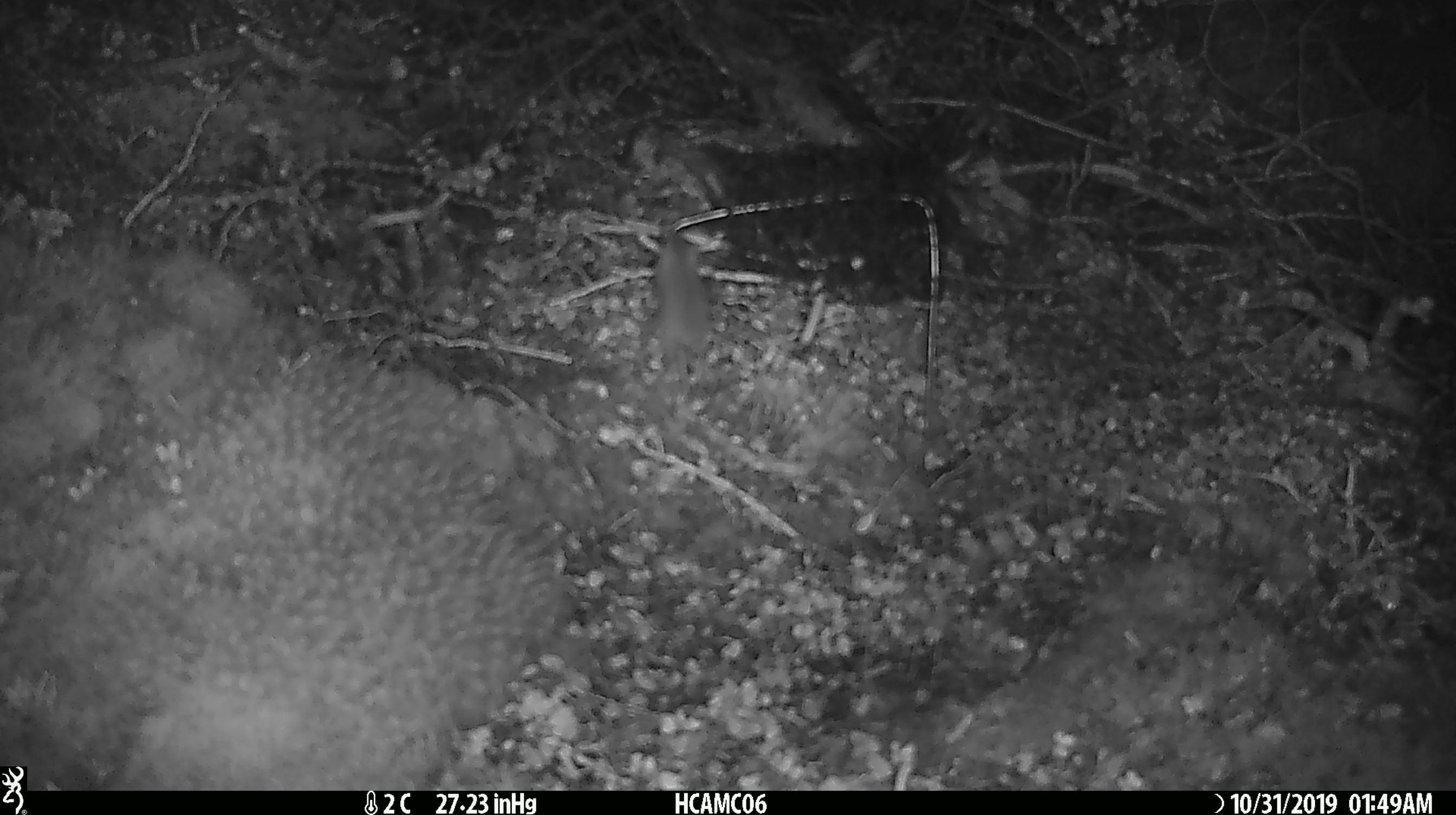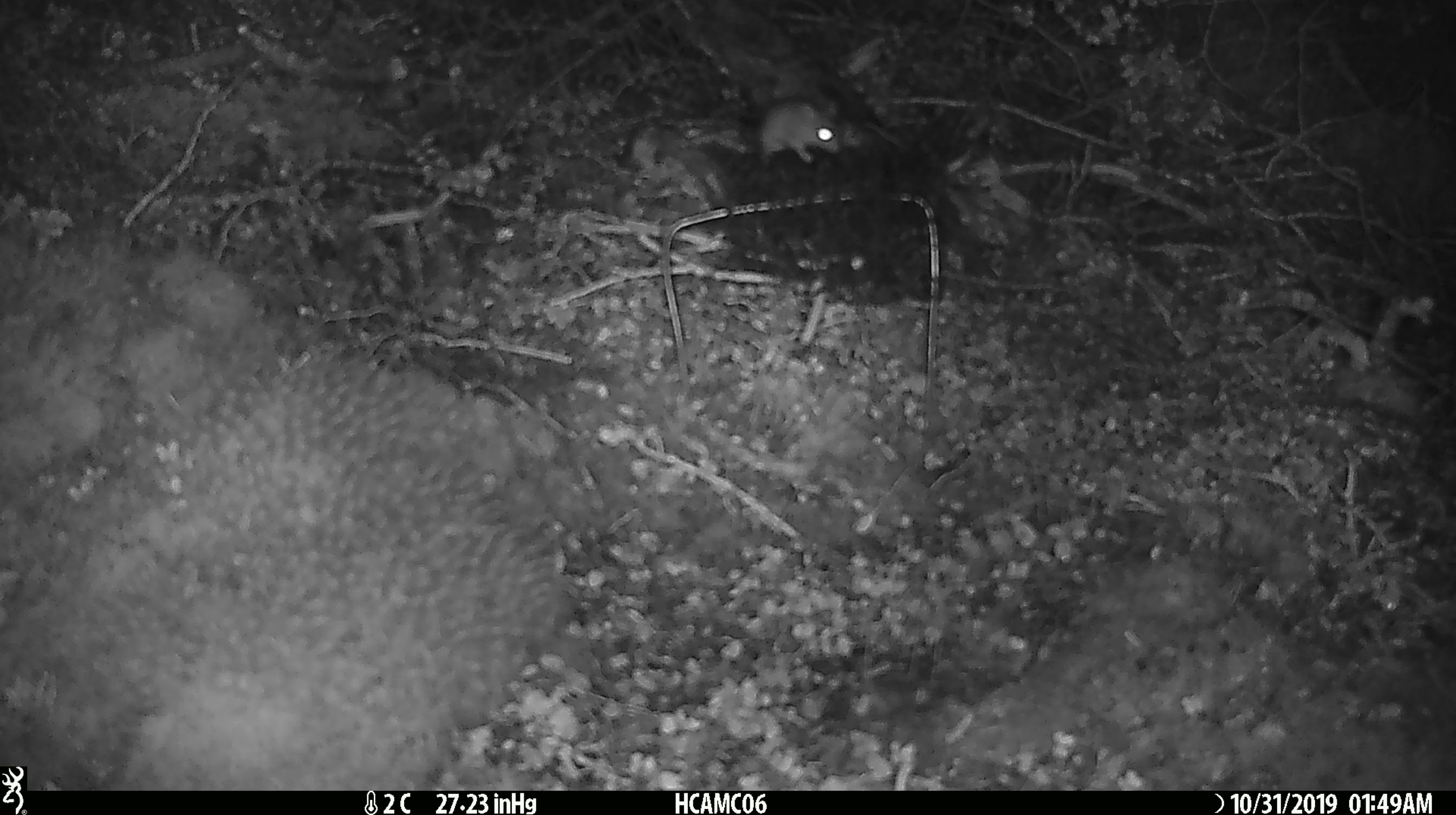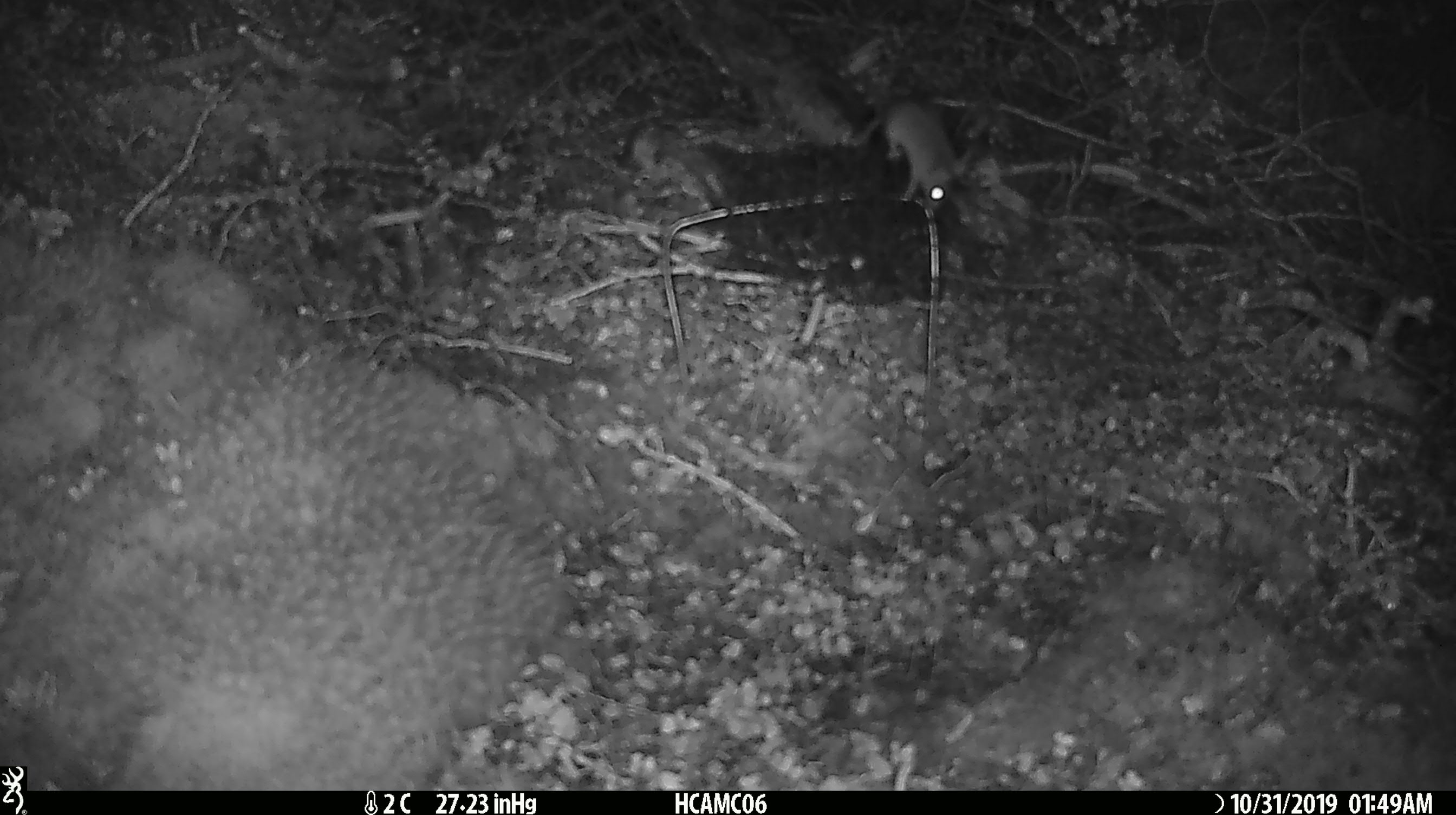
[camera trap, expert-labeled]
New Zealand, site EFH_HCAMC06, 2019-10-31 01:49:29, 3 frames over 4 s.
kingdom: Animalia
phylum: Chordata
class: Mammalia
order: Rodentia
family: Muridae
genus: Mus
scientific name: Mus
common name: mouse